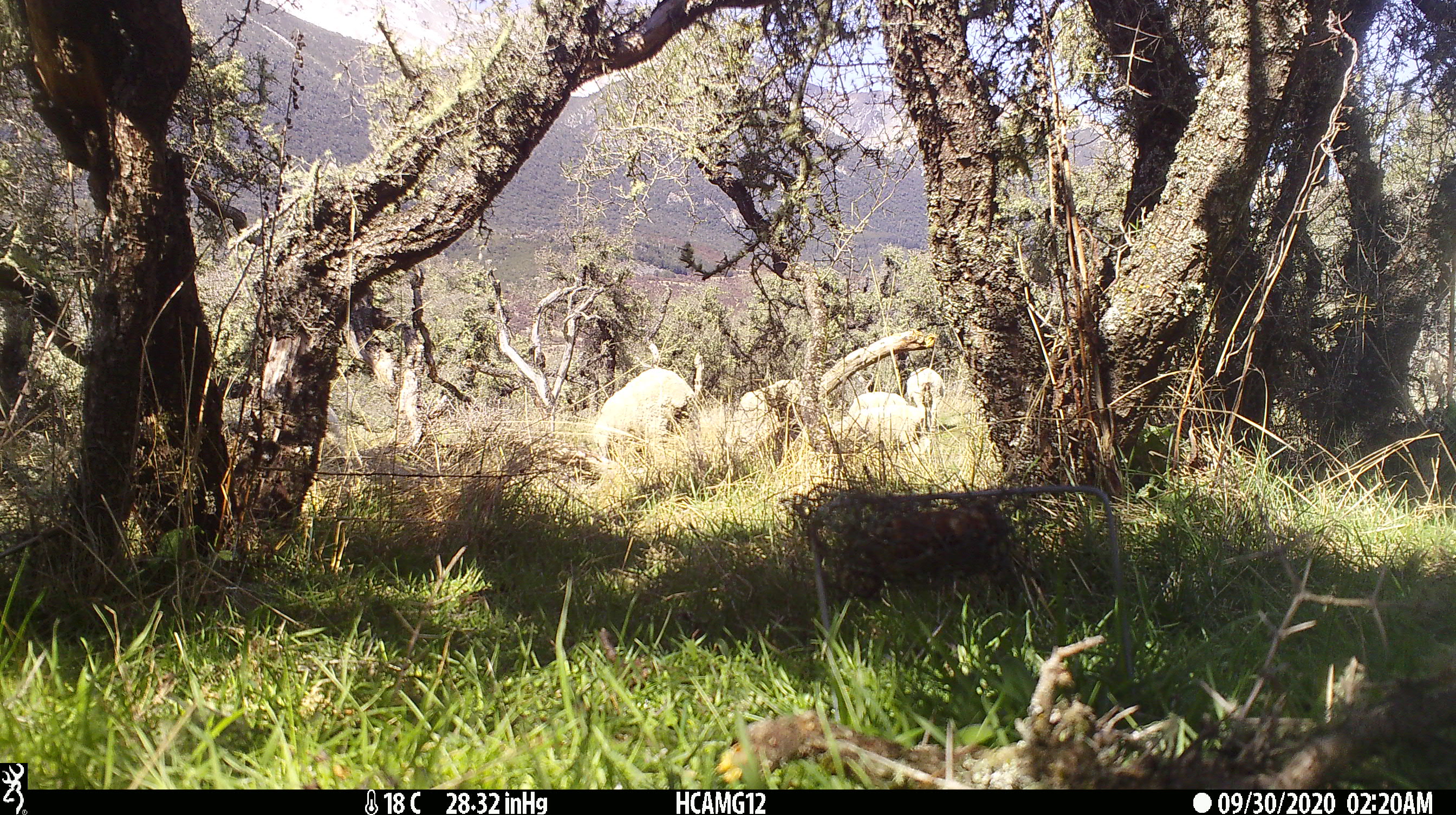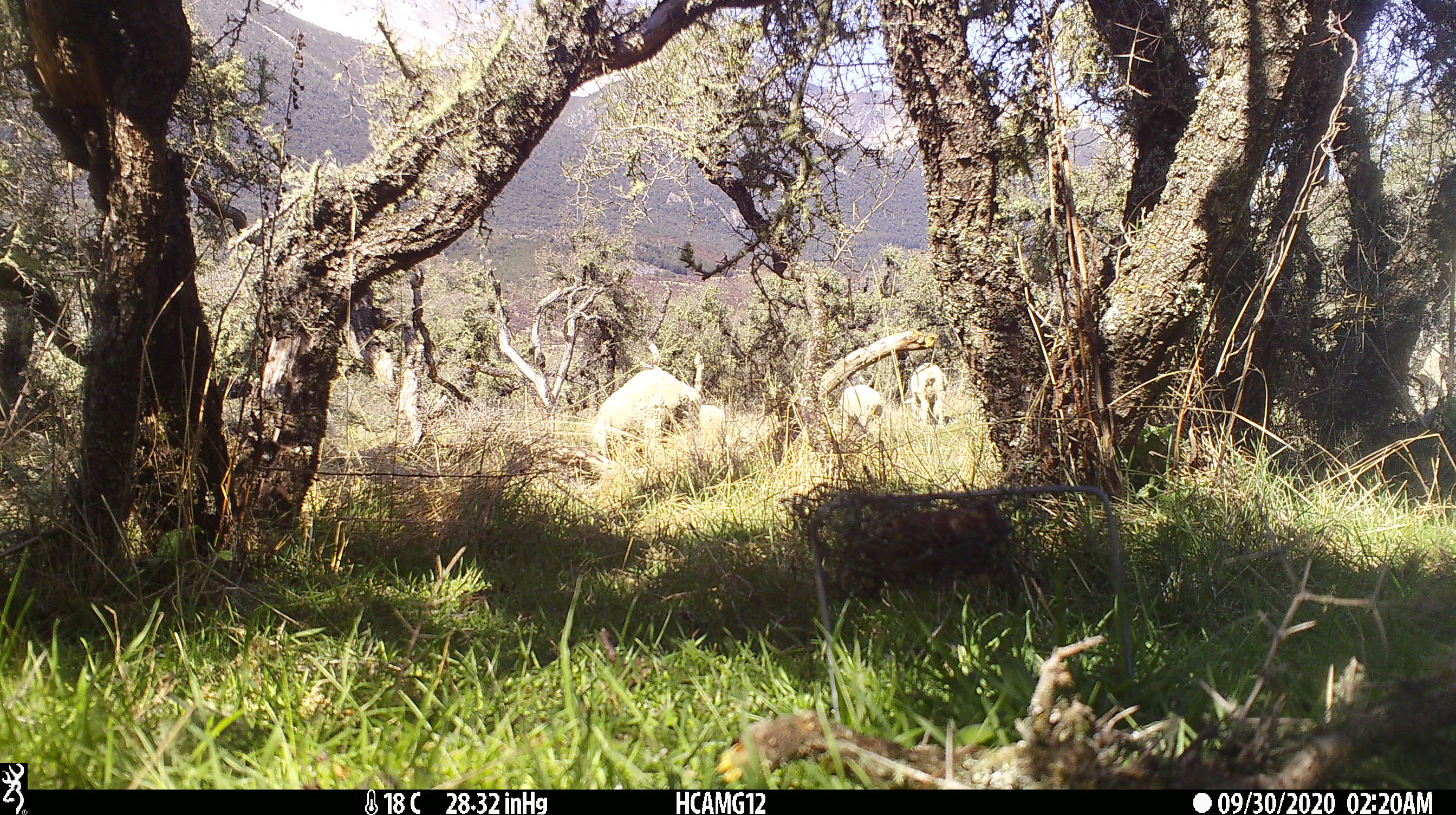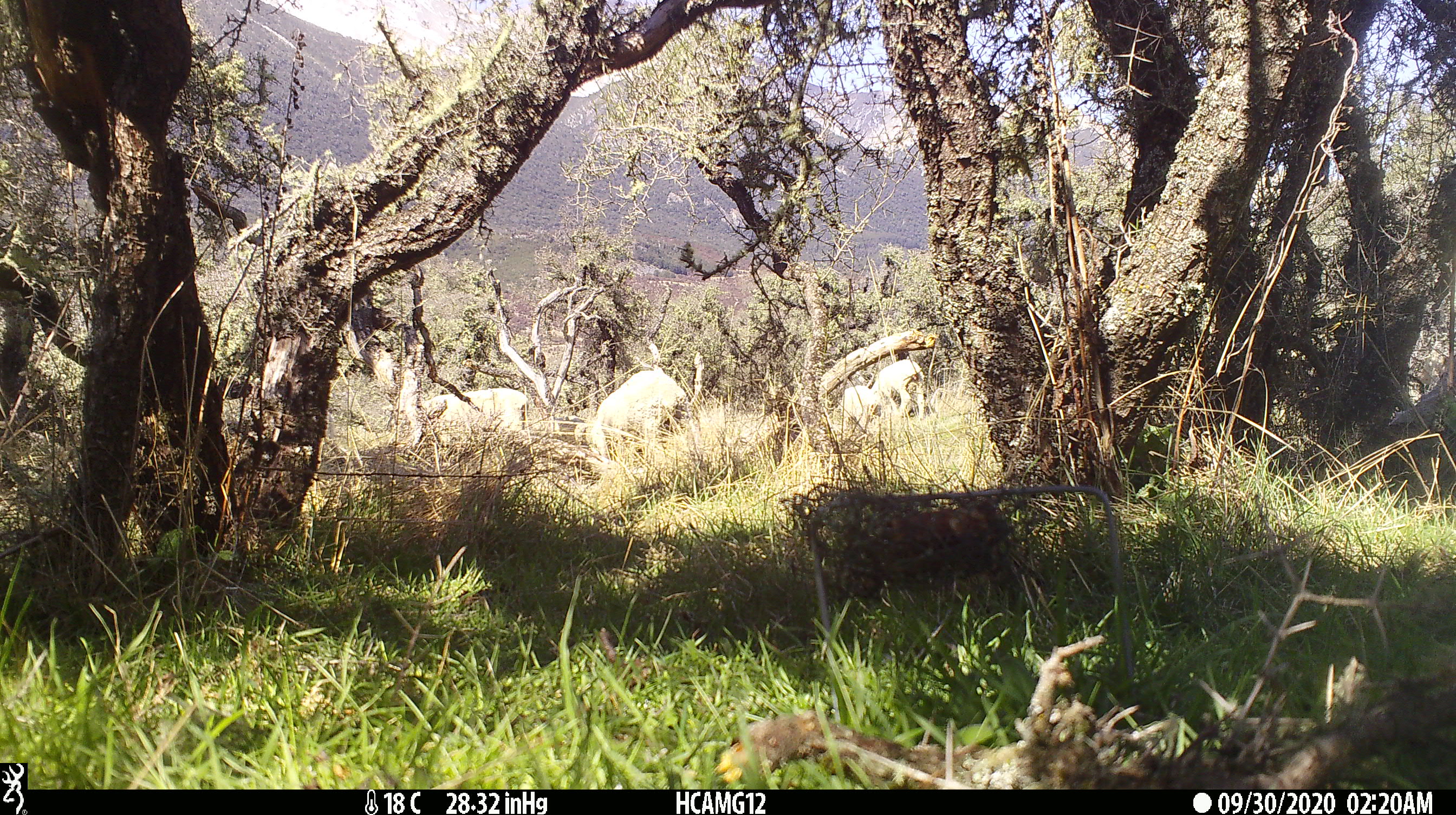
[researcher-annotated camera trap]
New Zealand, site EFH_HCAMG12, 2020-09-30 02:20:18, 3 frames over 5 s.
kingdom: Animalia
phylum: Chordata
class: Mammalia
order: Artiodactyla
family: Bovidae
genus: Ovis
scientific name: Ovis aries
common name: domestic sheep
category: sheep